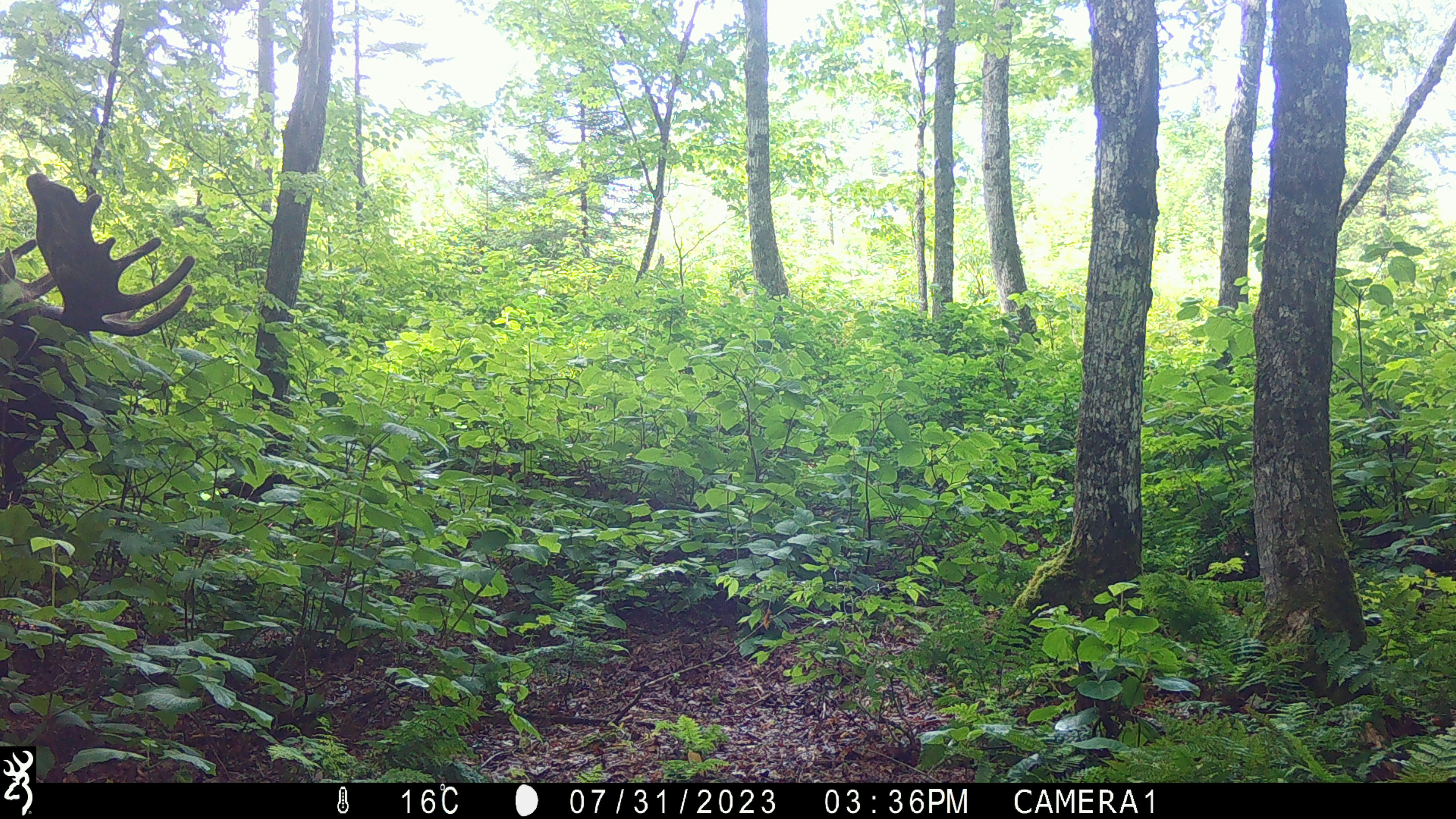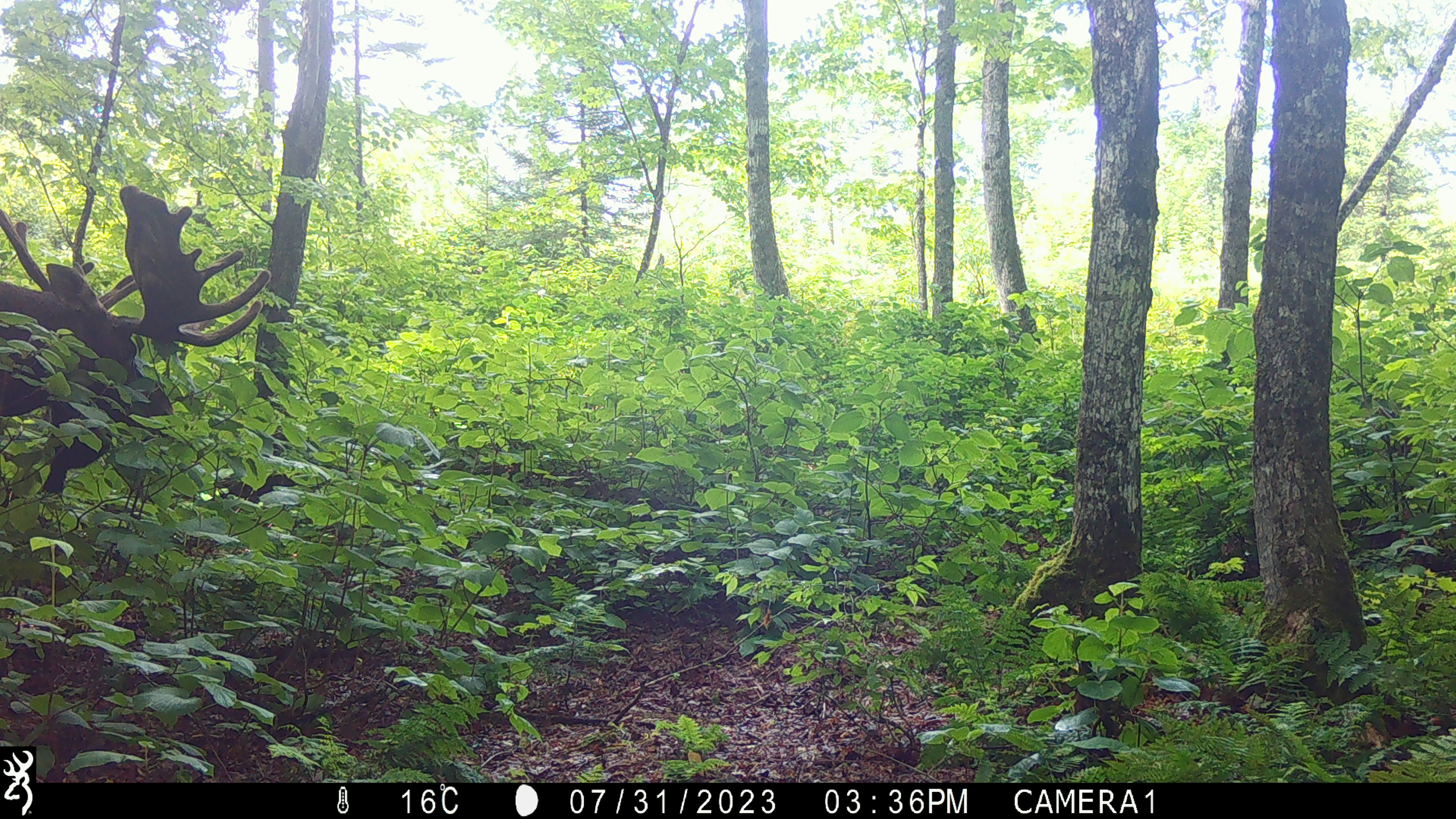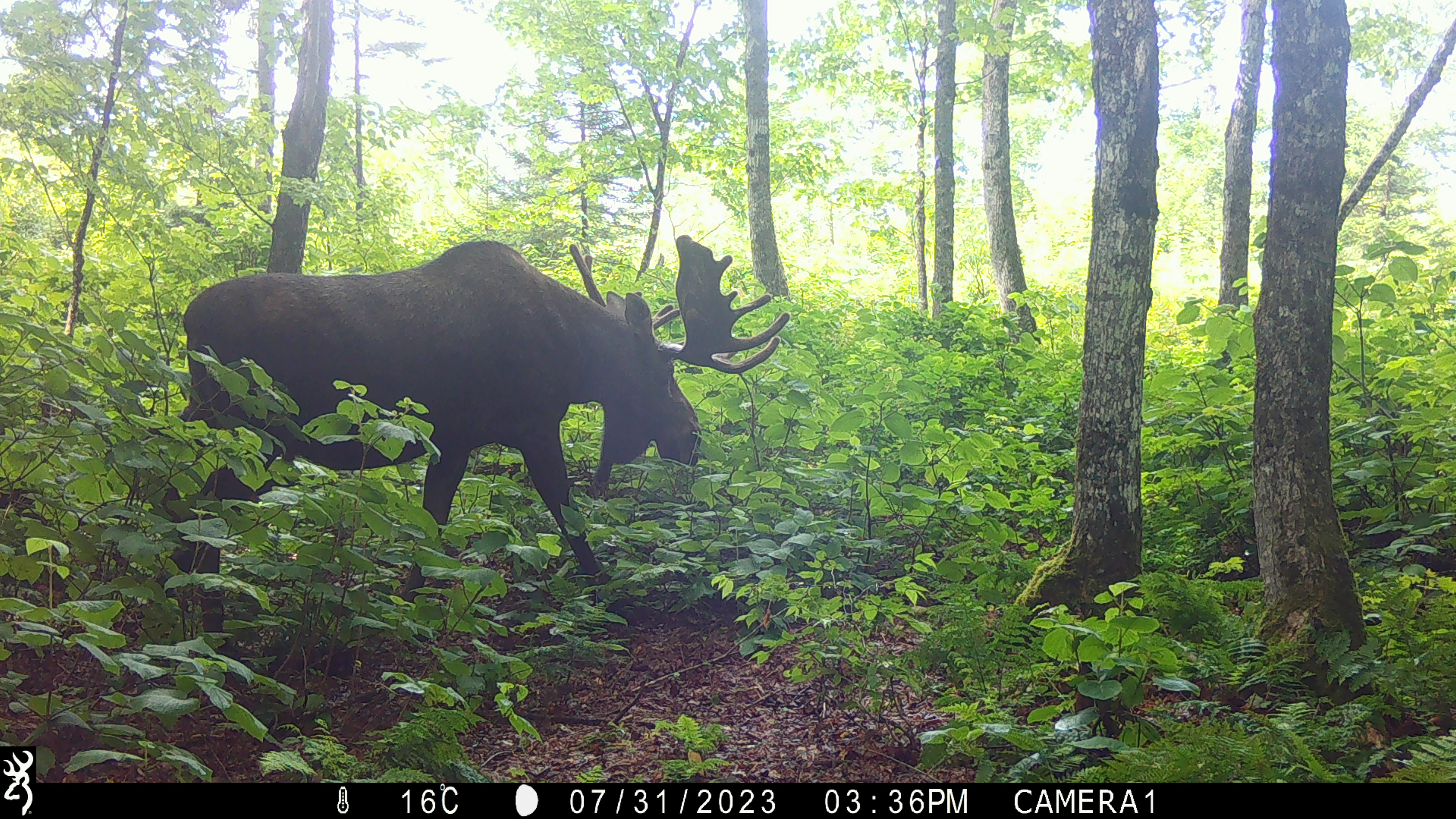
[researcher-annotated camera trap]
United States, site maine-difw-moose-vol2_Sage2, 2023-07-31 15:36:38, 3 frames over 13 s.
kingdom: Animalia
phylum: Chordata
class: Mammalia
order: Artiodactyla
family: Cervidae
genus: Alces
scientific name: Alces alces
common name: moose